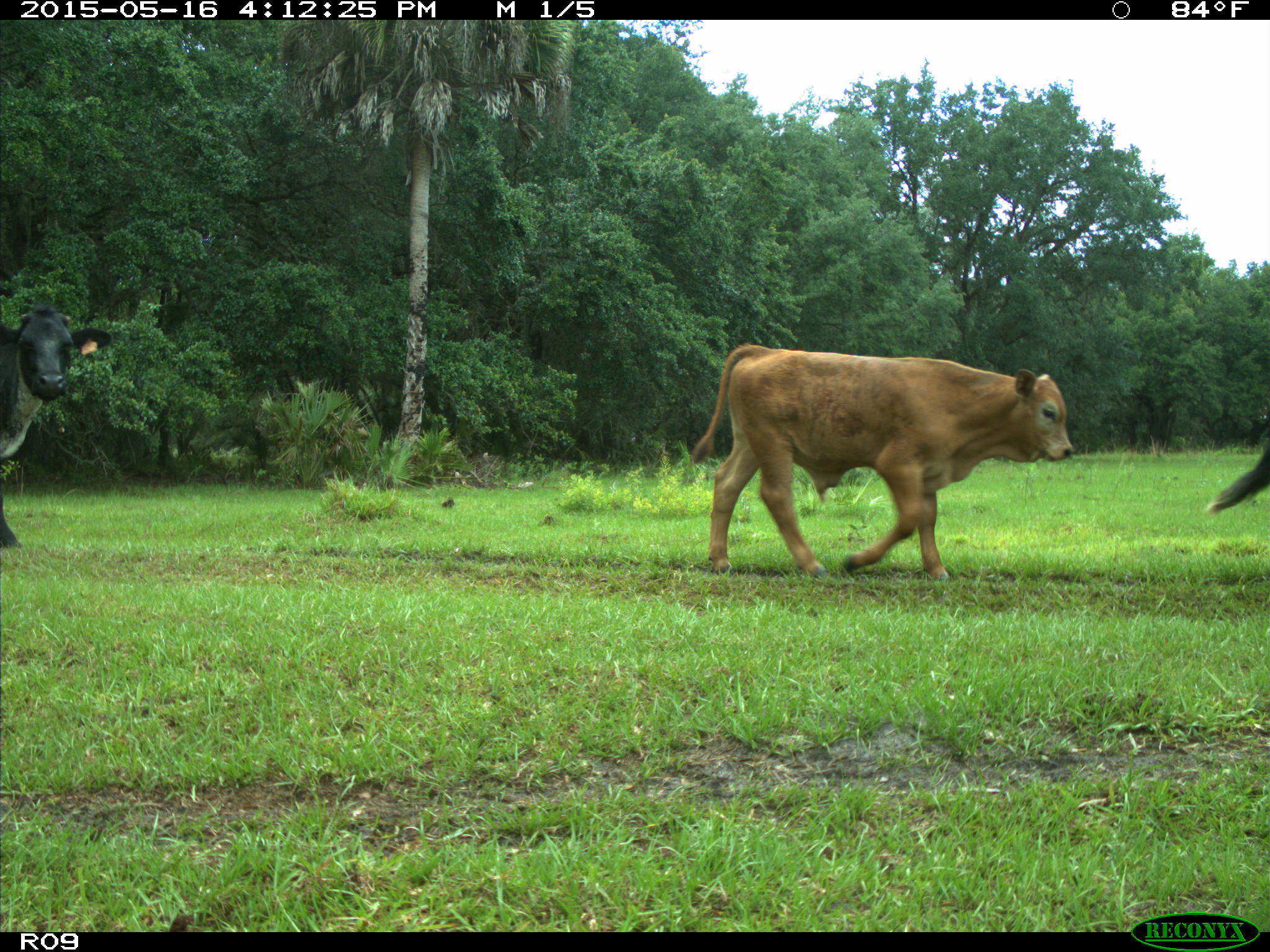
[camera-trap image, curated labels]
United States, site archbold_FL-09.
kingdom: Animalia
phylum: Chordata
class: Mammalia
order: Artiodactyla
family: Bovidae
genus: Bos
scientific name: Bos taurus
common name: domestic cow